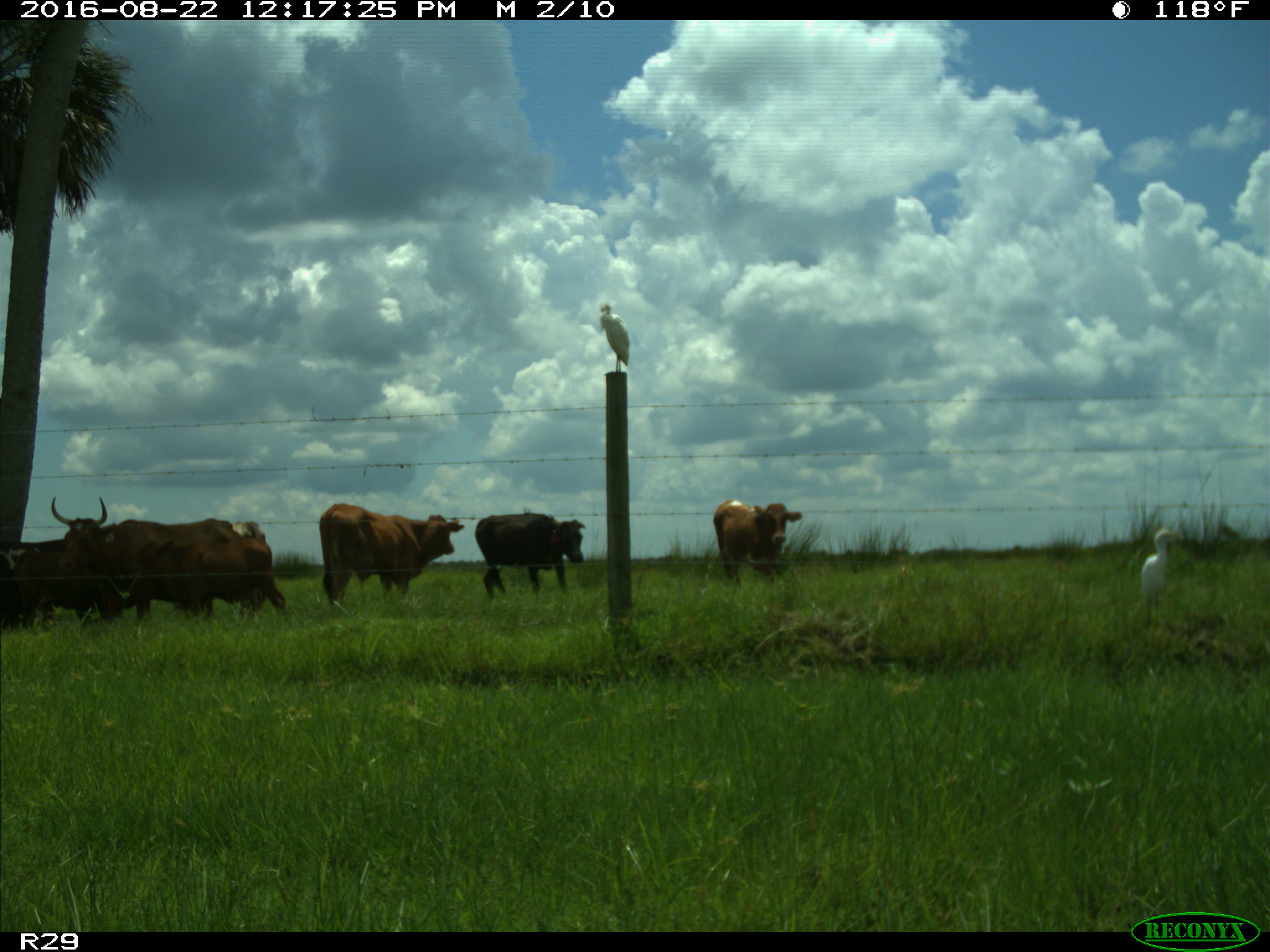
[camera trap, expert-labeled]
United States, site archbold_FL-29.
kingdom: Animalia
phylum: Chordata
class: Mammalia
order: Artiodactyla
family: Bovidae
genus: Bos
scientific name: Bos taurus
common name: domestic cow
Bos taurus (domestic cow).